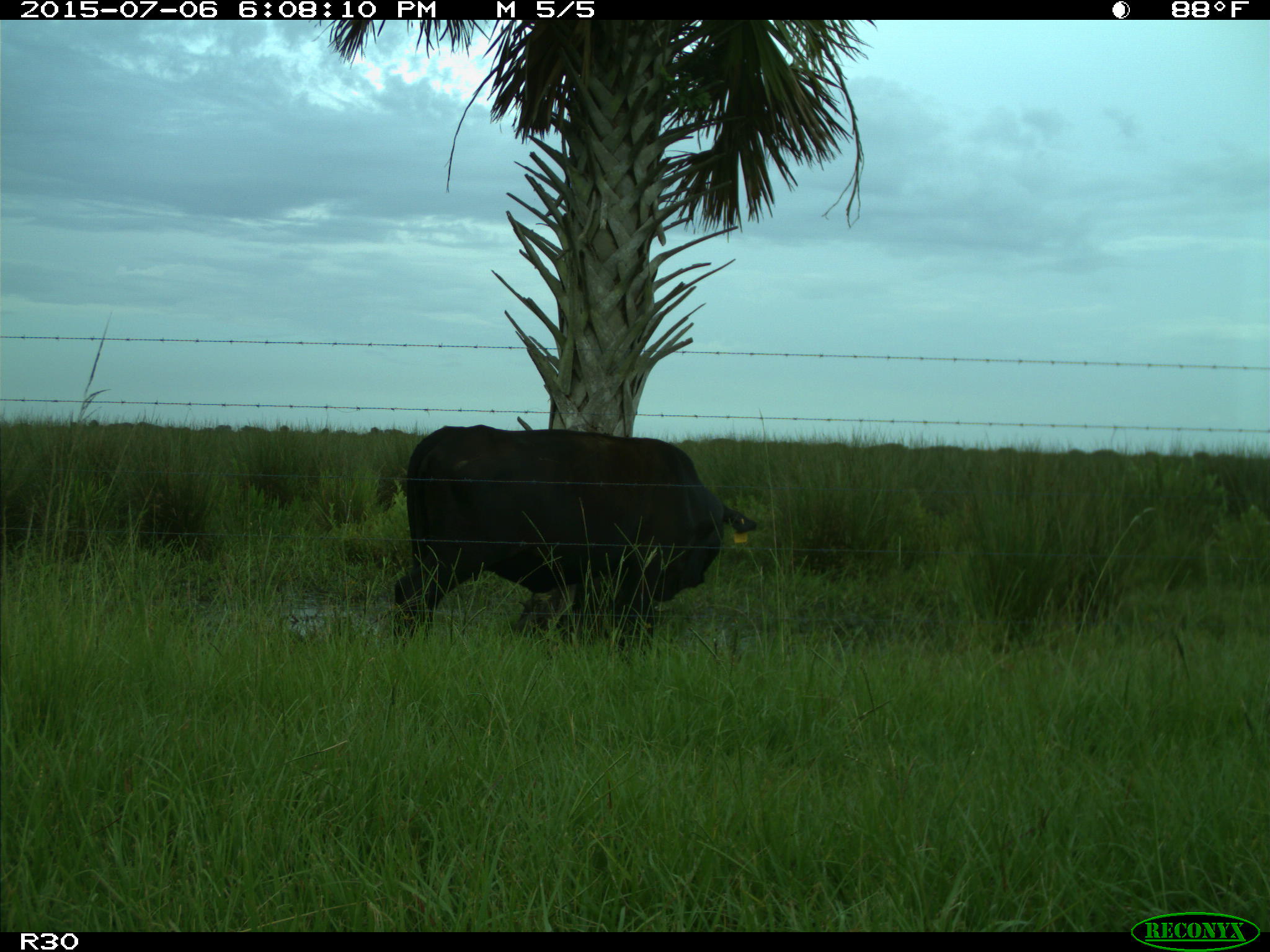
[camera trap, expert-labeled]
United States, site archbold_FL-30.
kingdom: Animalia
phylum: Chordata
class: Mammalia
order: Artiodactyla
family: Bovidae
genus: Bos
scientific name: Bos taurus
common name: domestic cow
Bos taurus (domestic cow).